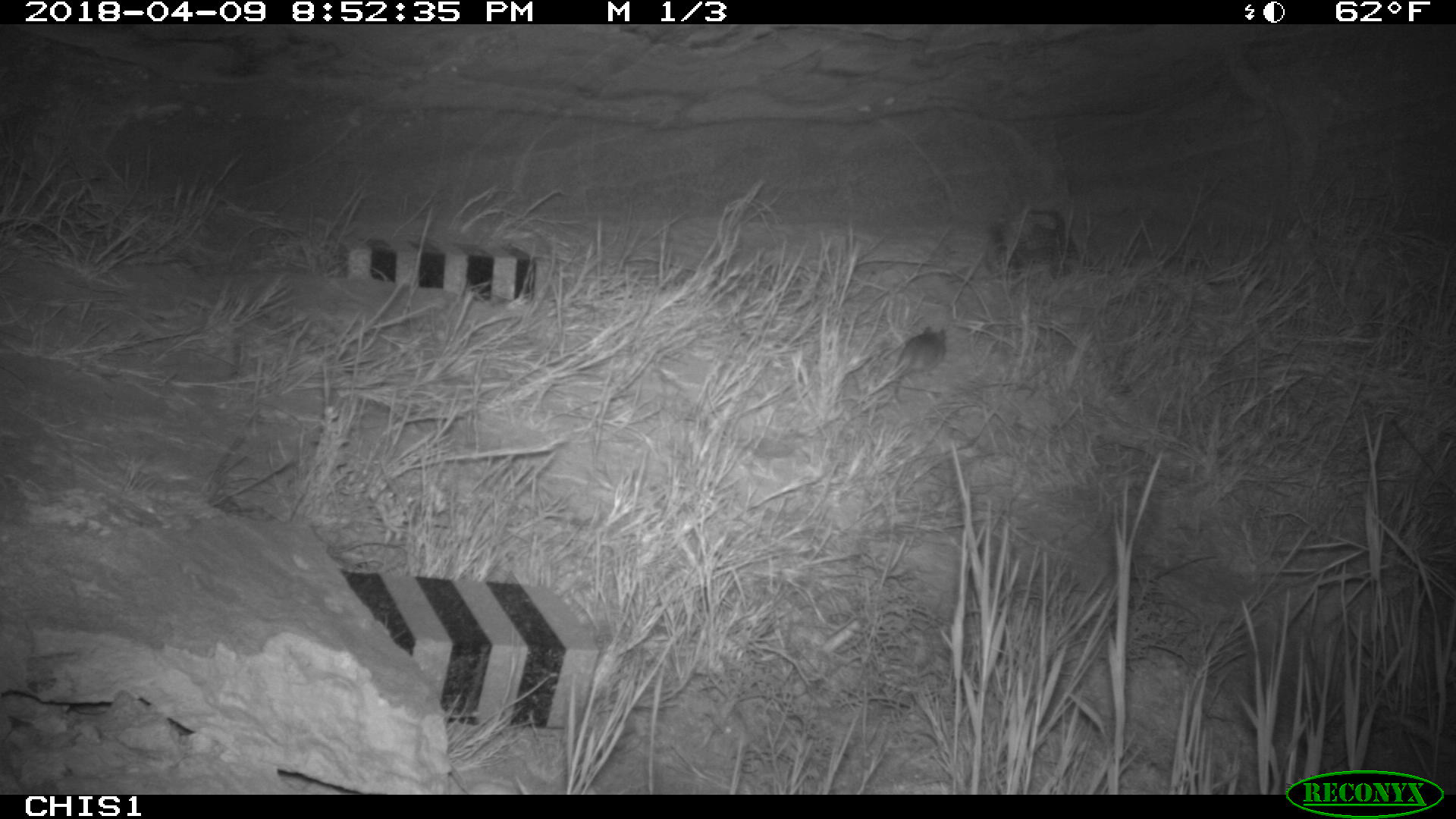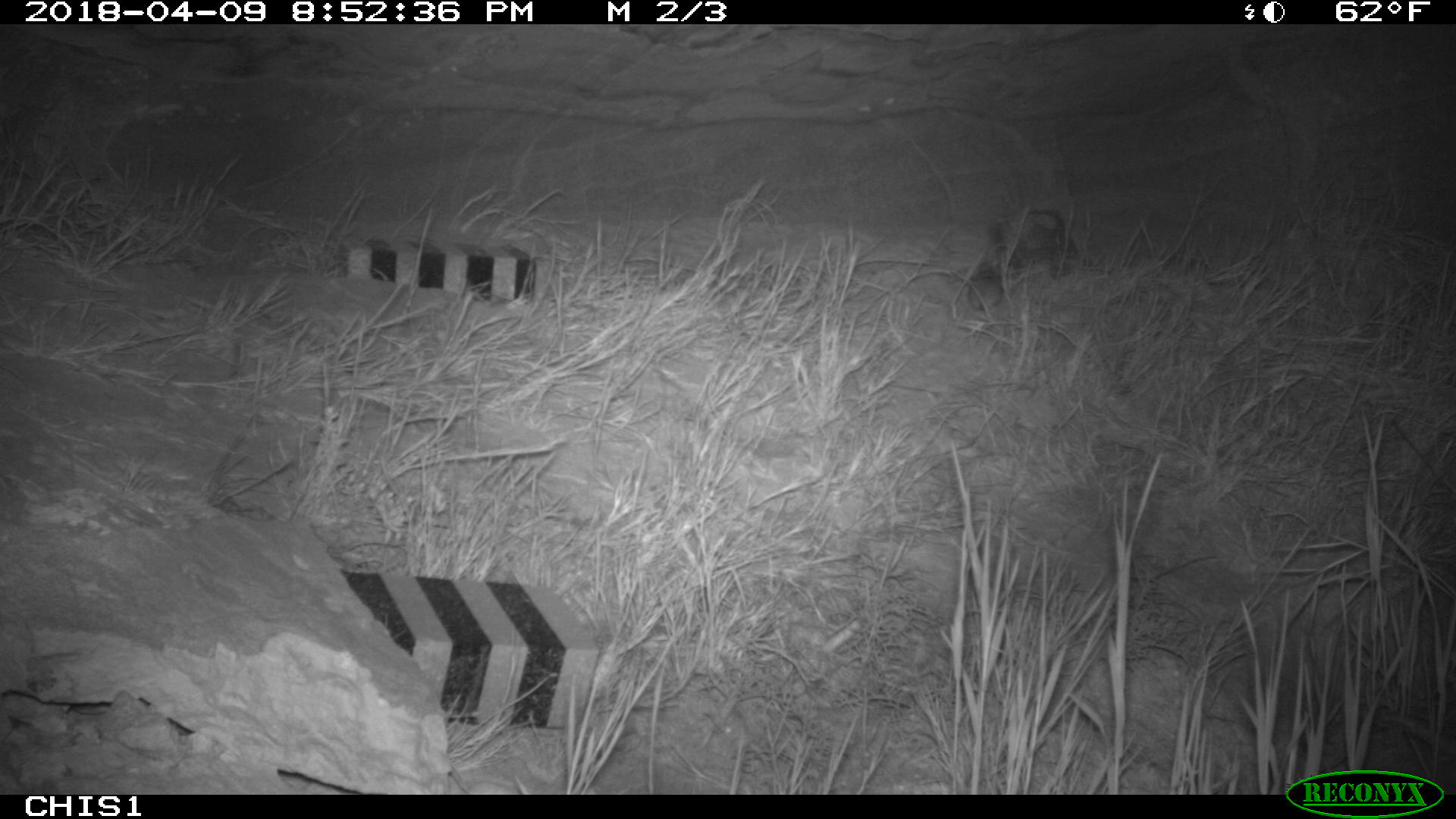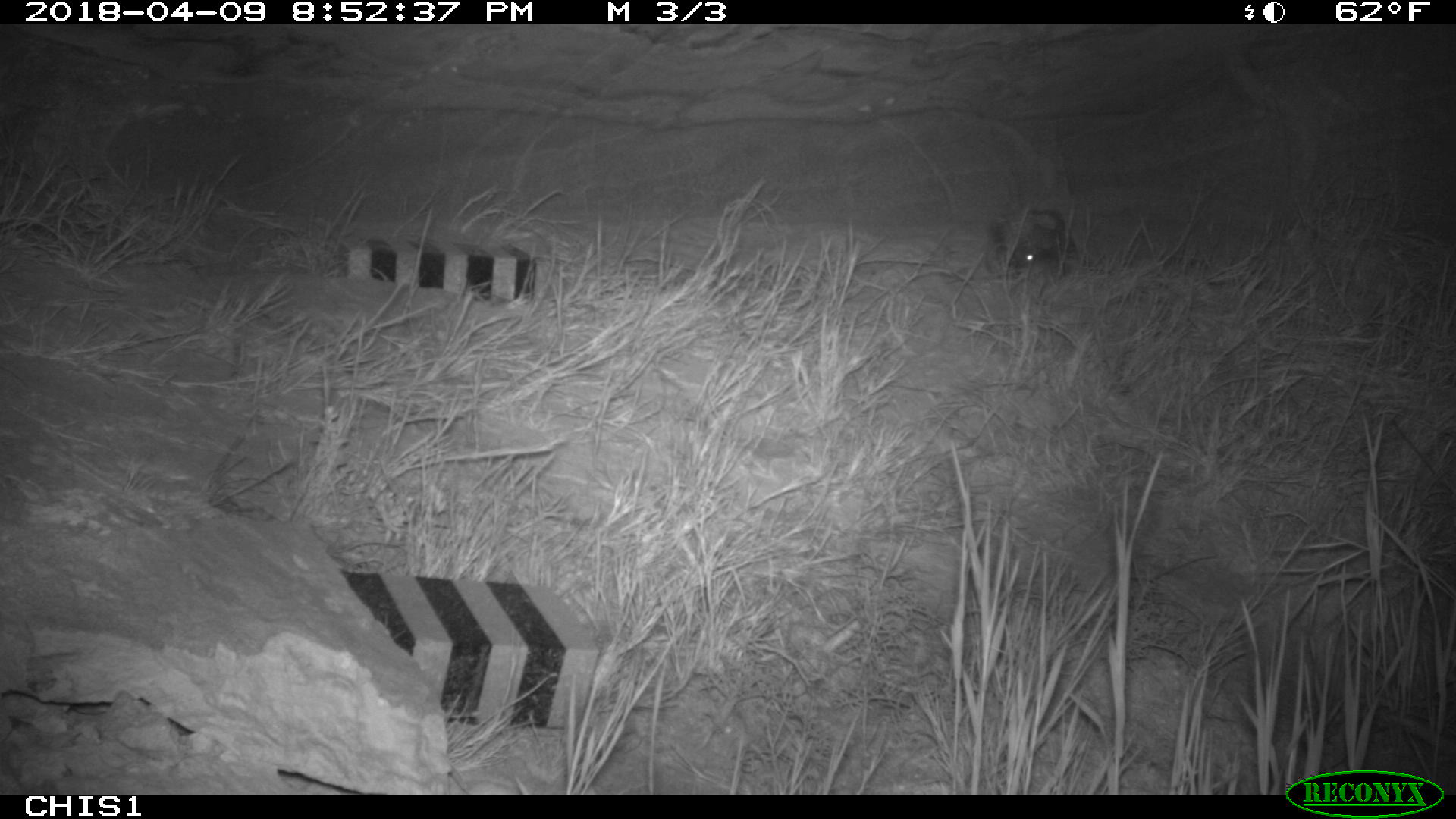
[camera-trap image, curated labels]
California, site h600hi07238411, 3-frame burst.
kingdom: Animalia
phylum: Chordata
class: Mammalia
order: Rodentia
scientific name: Rodentia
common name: rodent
Rodent (Rodentia).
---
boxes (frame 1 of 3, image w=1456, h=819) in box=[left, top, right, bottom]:
rodent: box=[890, 322, 946, 405]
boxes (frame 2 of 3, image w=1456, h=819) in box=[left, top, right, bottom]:
rodent: box=[968, 260, 1008, 309]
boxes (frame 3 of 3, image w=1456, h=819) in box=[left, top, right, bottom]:
rodent: box=[1015, 237, 1062, 277]